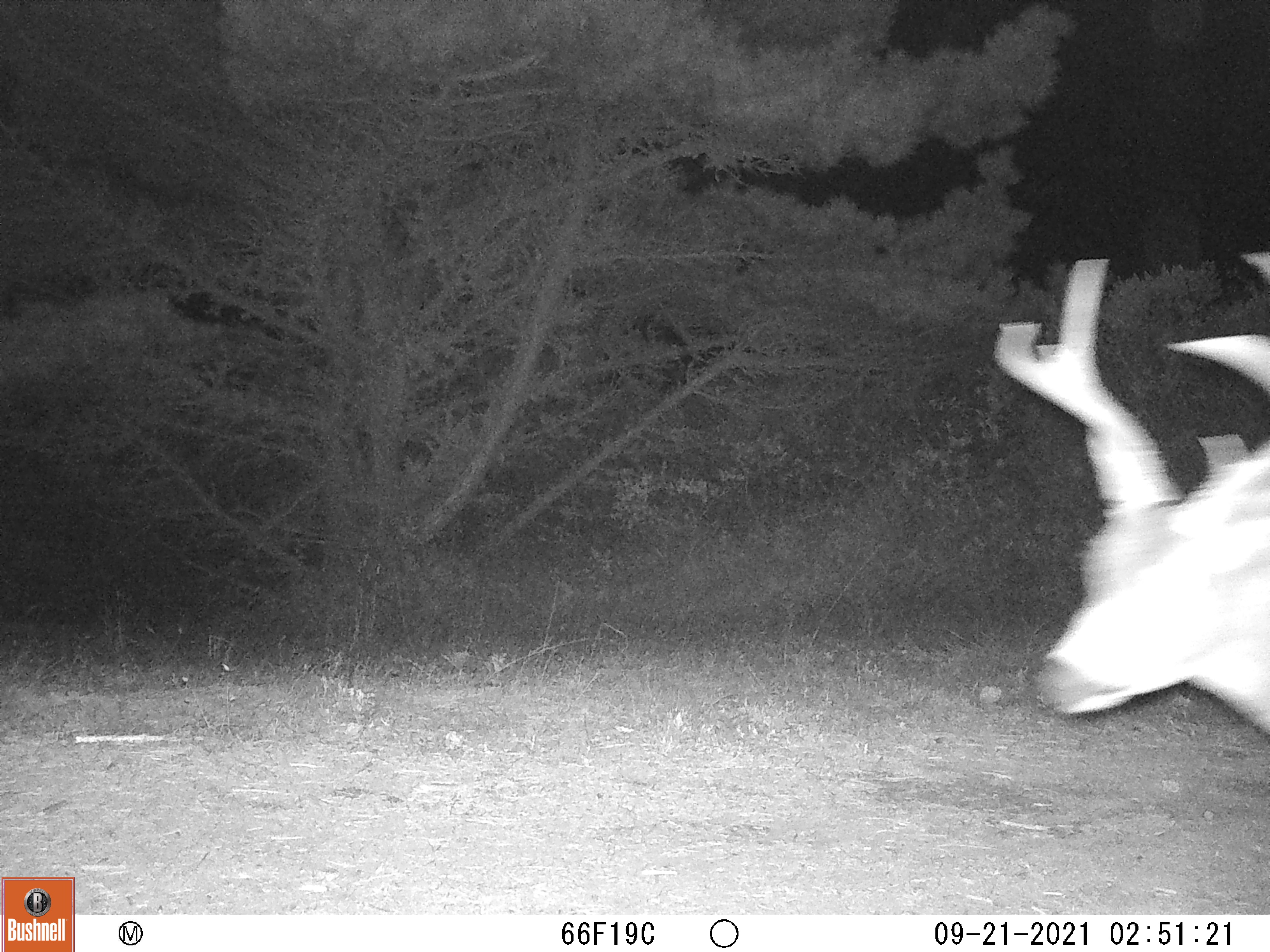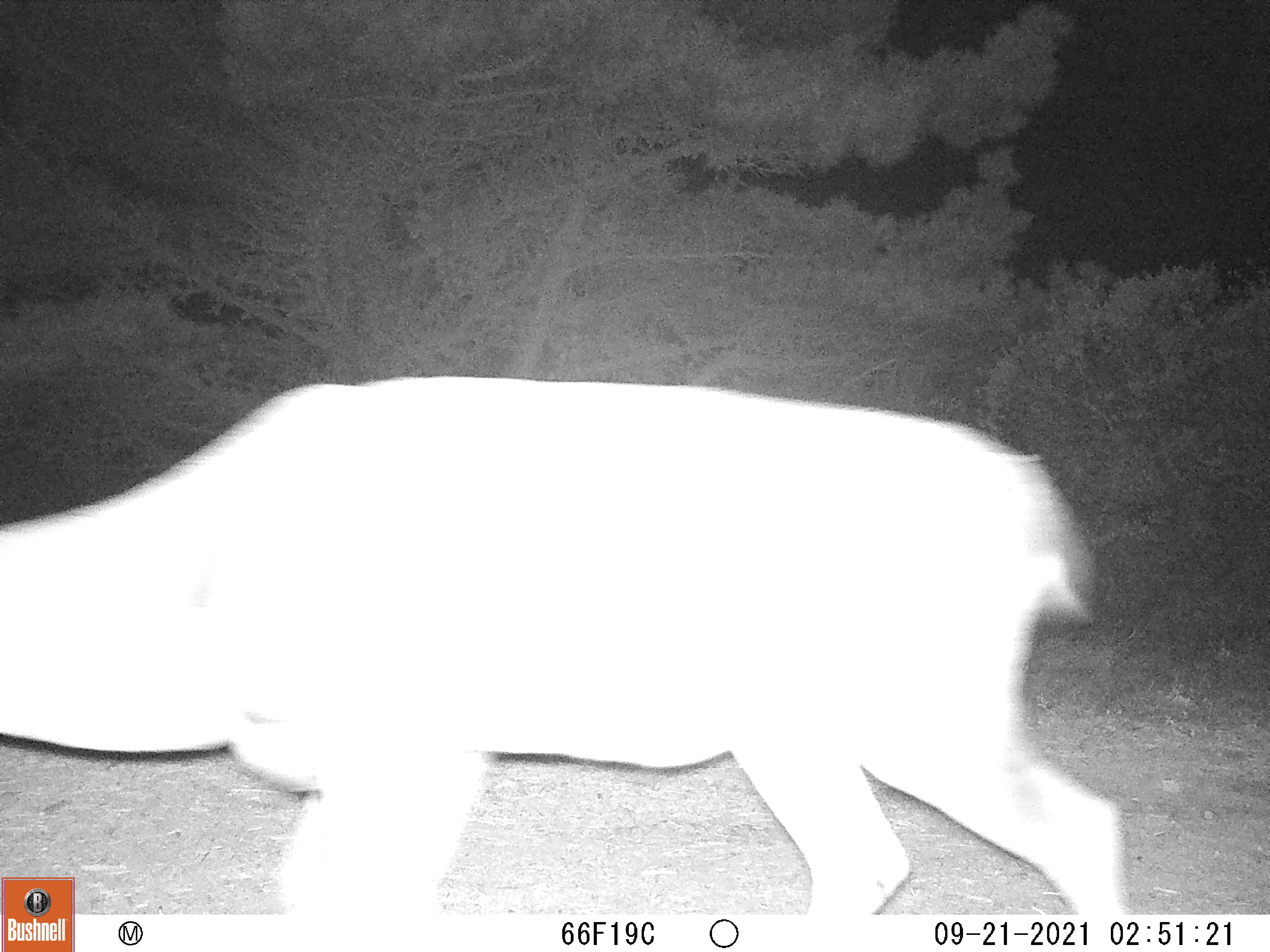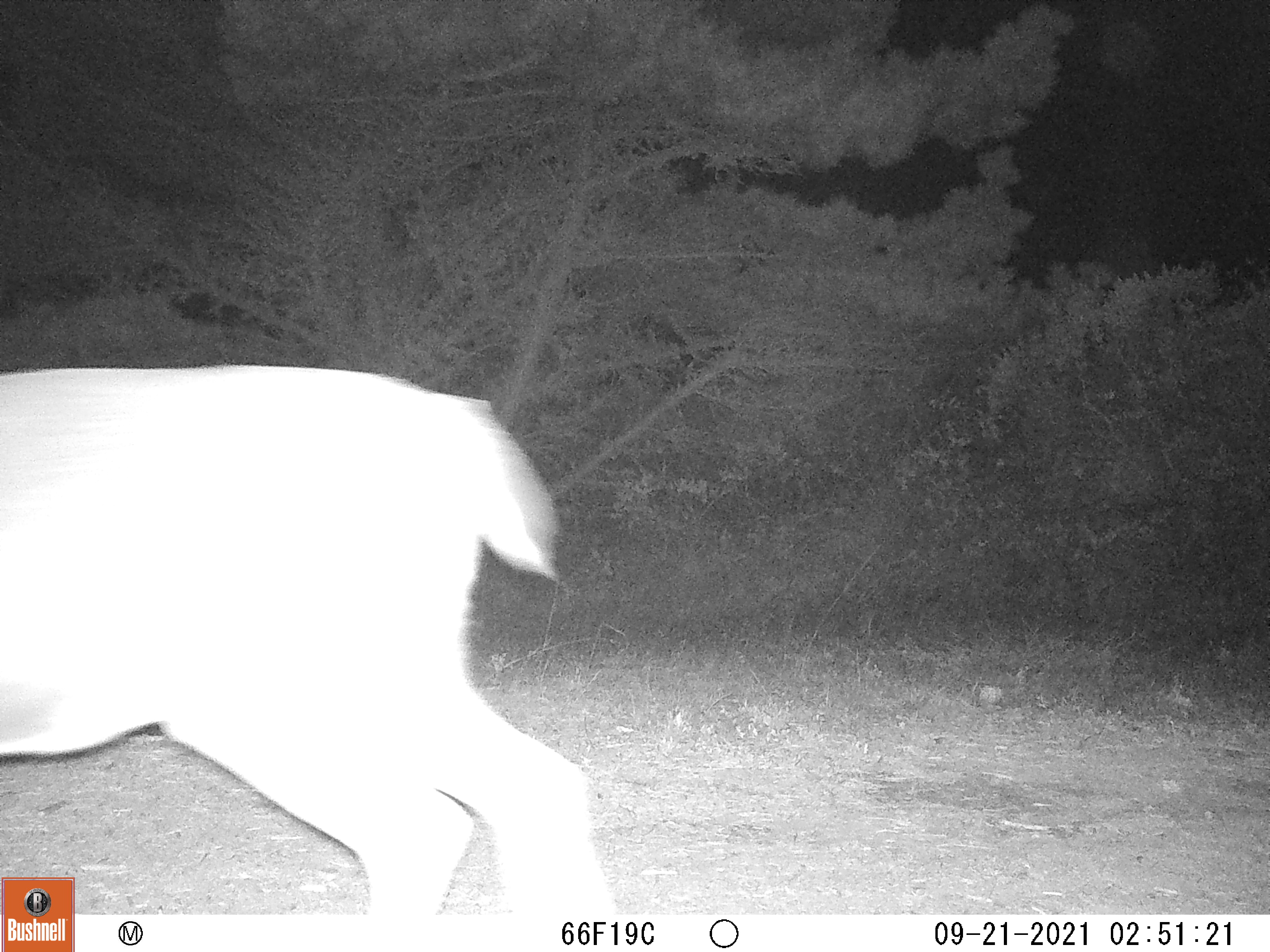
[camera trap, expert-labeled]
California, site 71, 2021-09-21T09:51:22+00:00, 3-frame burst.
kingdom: Animalia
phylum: Chordata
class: Mammalia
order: Artiodactyla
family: Cervidae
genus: Odocoileus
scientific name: Odocoileus hemionus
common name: mule deer